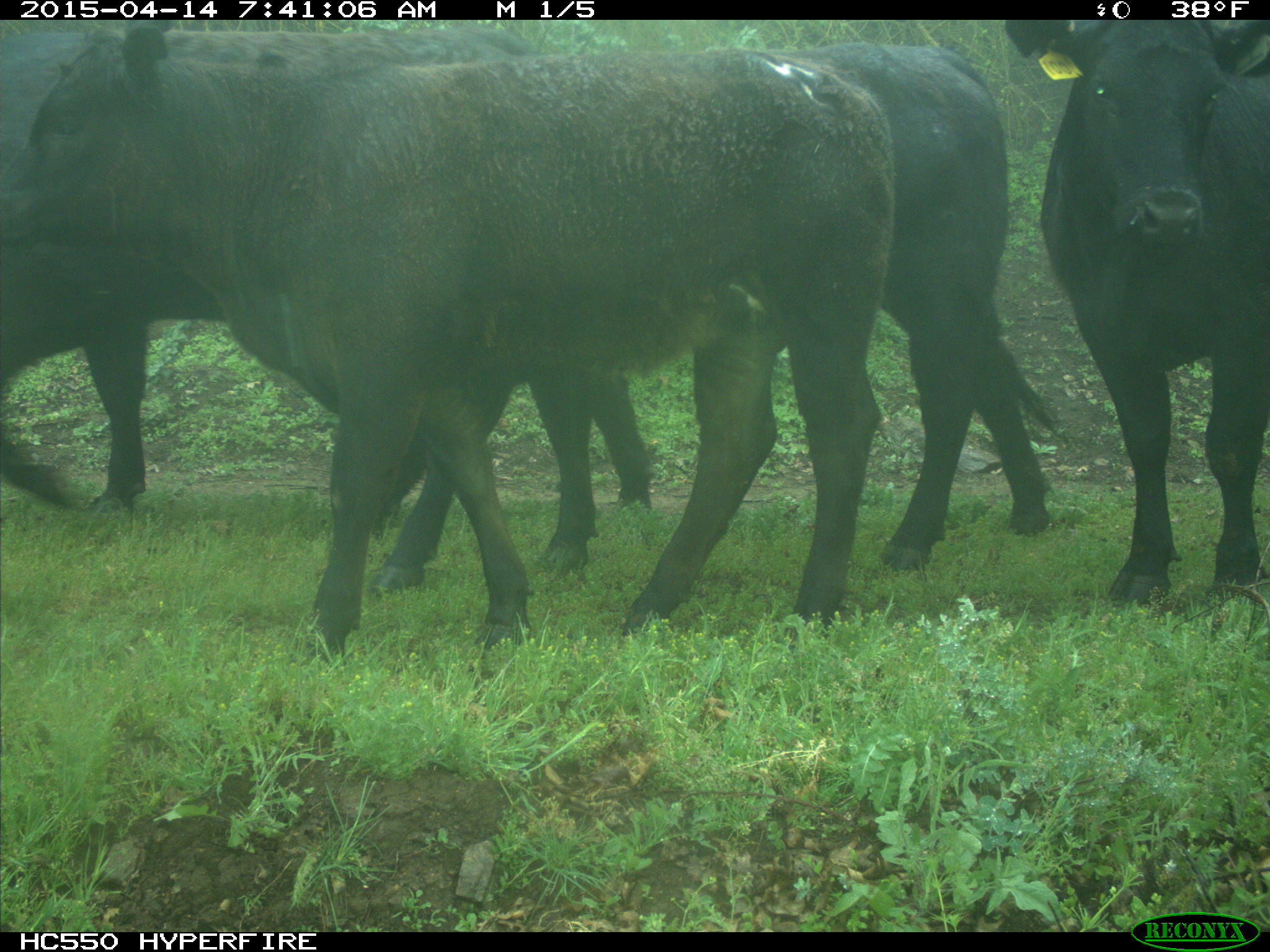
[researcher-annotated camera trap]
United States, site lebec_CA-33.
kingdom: Animalia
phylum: Chordata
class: Mammalia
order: Artiodactyla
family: Bovidae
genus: Bos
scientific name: Bos taurus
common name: domestic cow